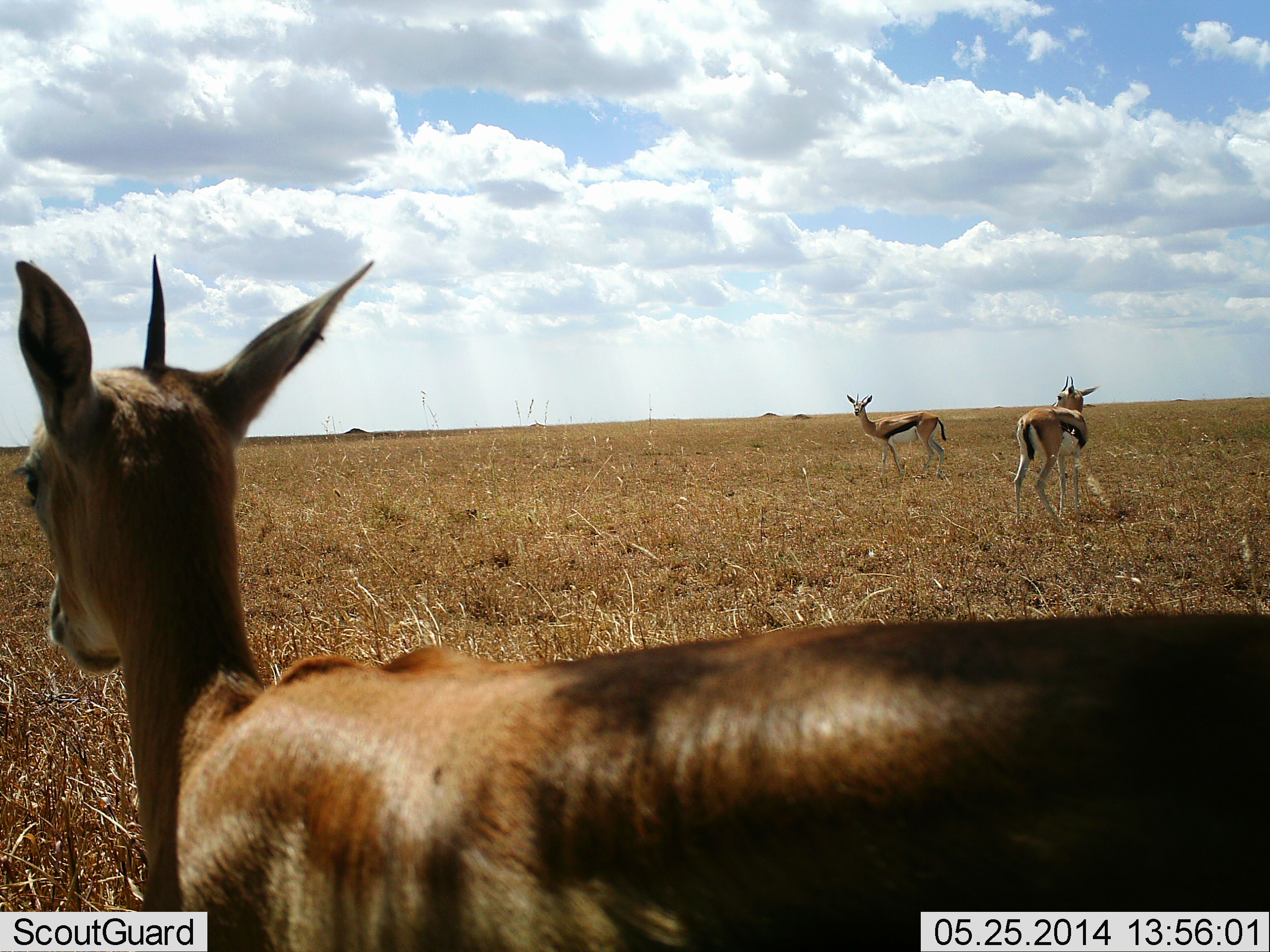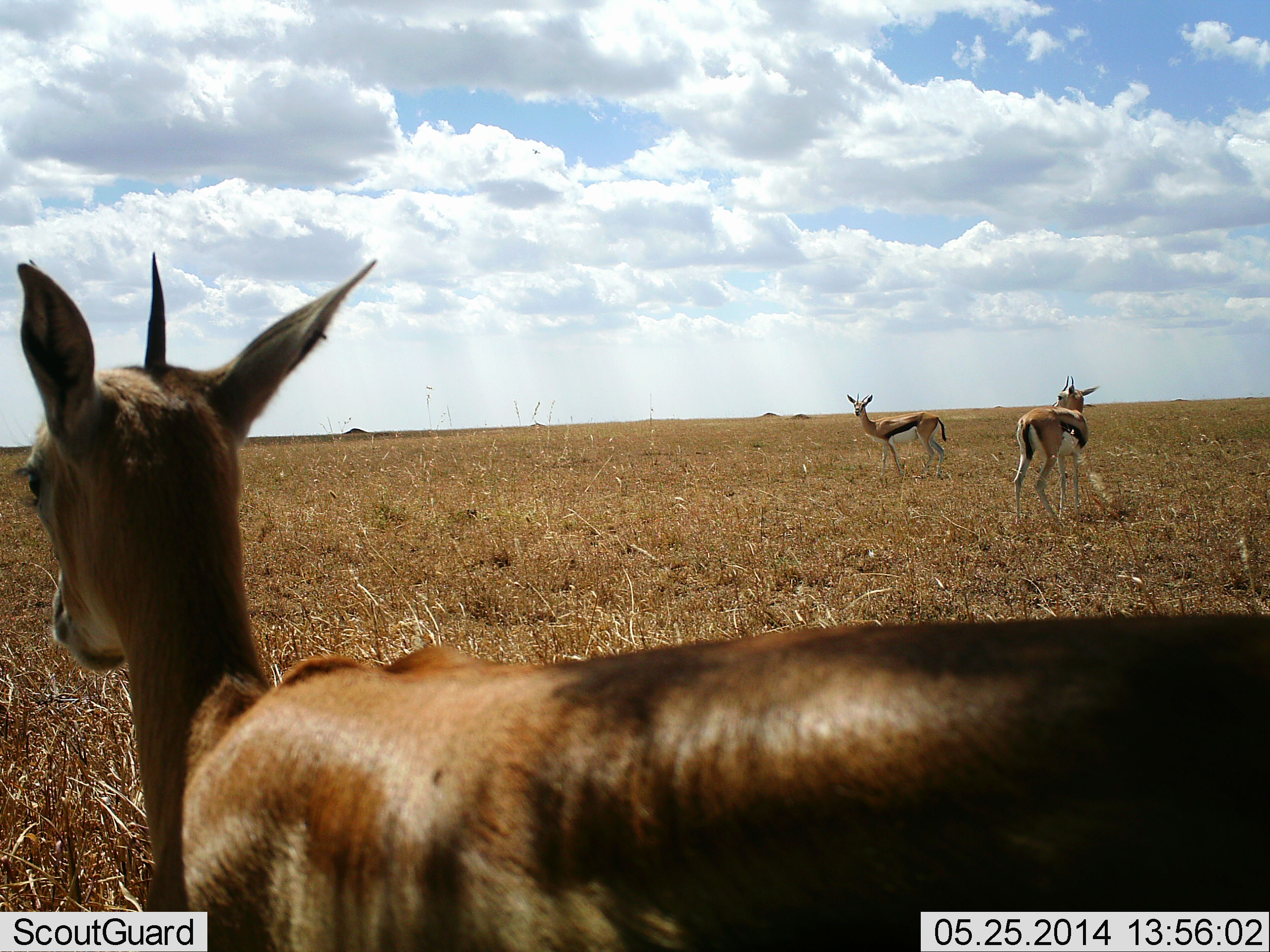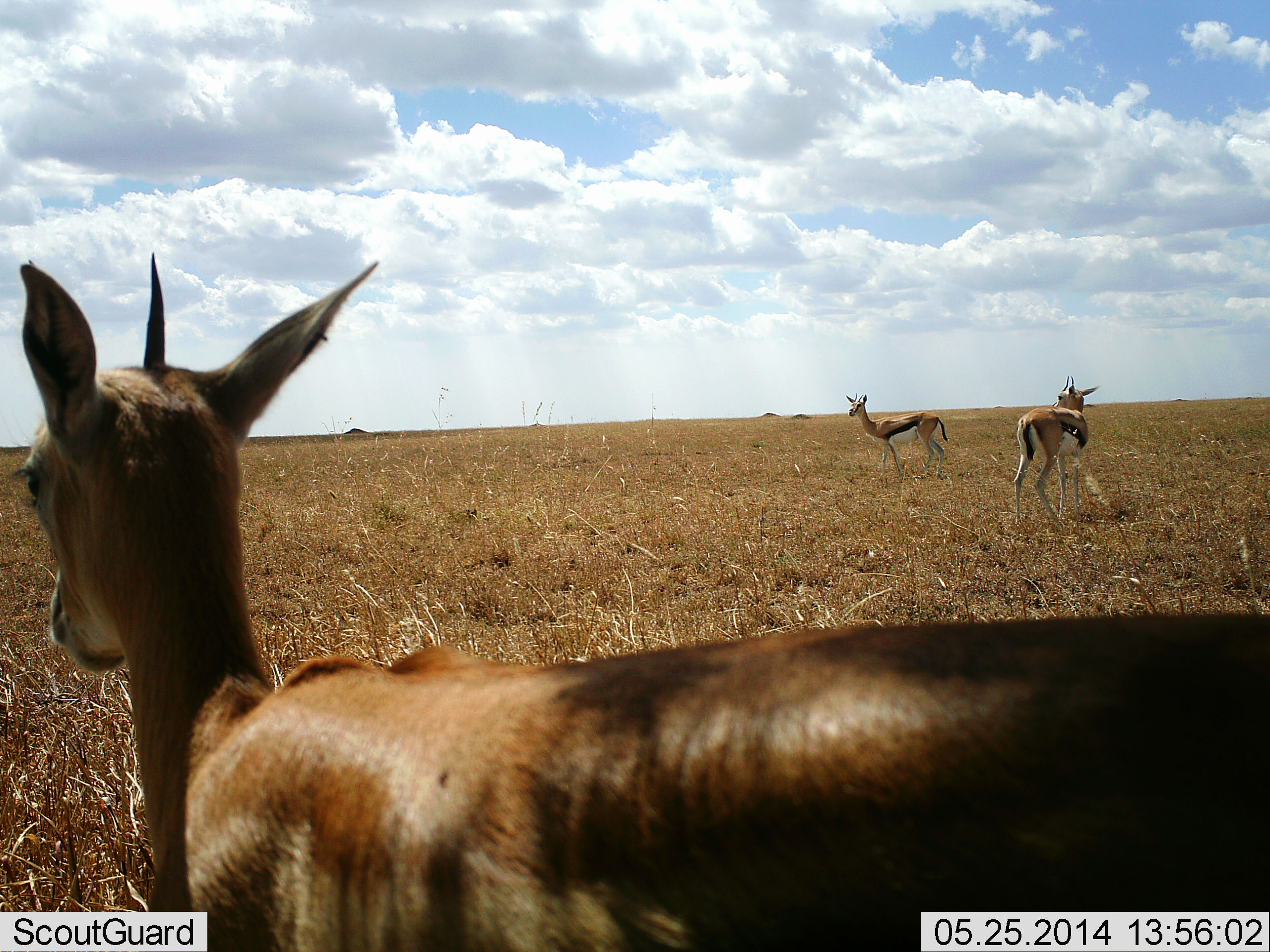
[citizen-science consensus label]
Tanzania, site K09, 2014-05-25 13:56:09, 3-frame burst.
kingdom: Animalia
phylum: Chordata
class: Mammalia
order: Artiodactyla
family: Bovidae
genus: Eudorcas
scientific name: Eudorcas thomsonii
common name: thomson's gazelle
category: gazellethomsons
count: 3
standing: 91%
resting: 0%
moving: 9%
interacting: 0%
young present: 0%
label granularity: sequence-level